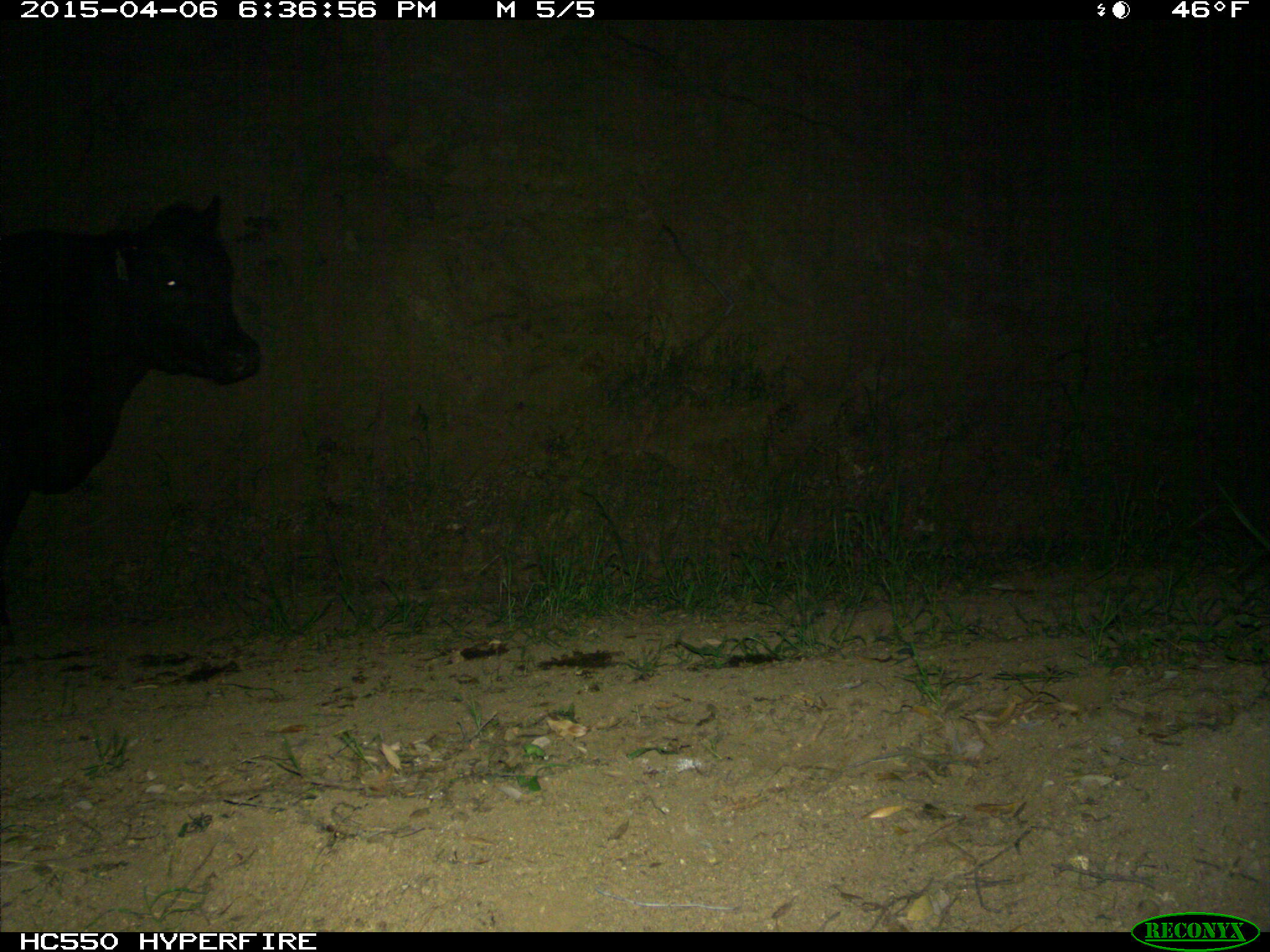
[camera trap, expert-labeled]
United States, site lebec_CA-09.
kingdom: Animalia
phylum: Chordata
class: Mammalia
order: Artiodactyla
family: Bovidae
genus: Bos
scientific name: Bos taurus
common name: domestic cow